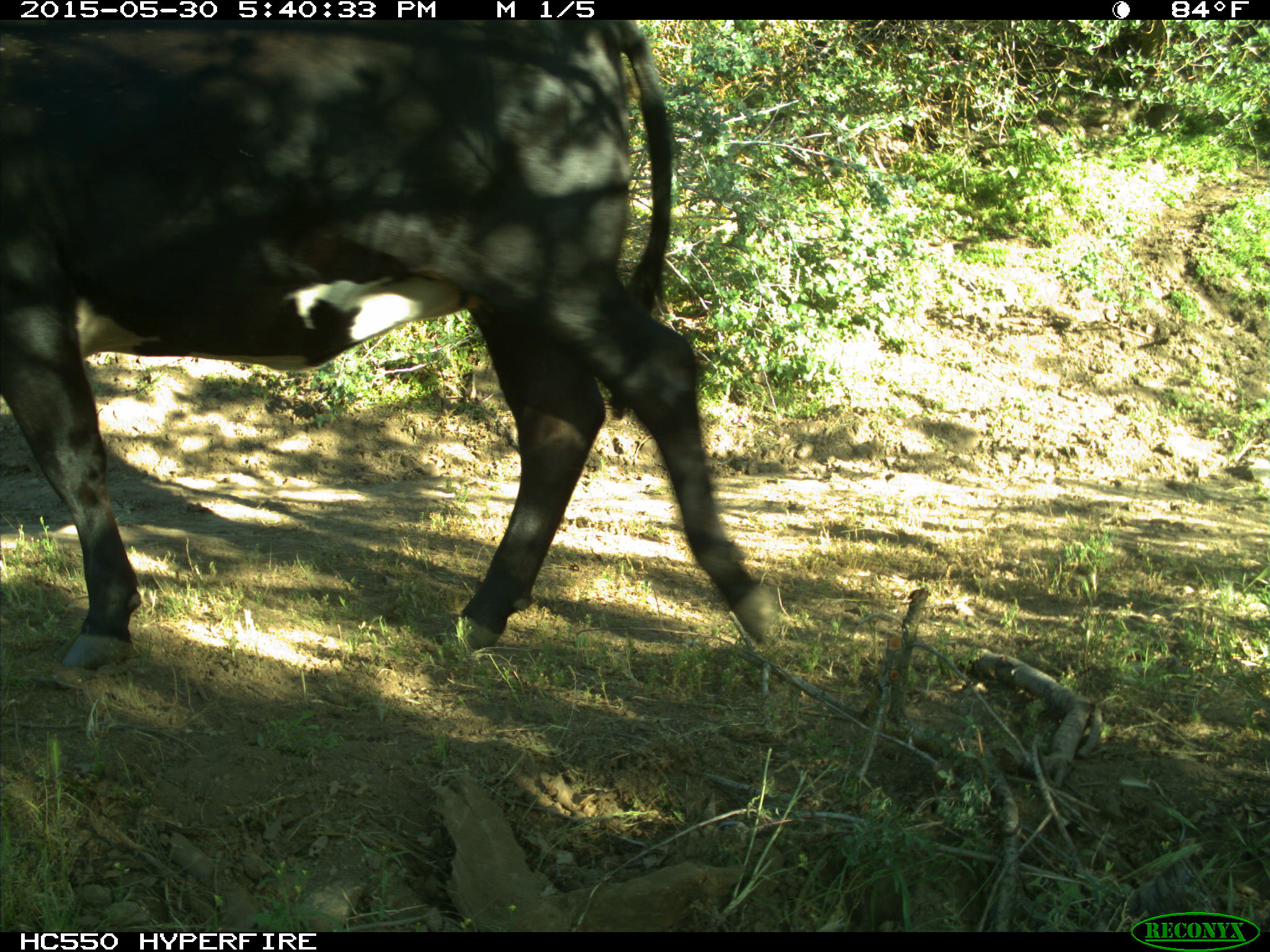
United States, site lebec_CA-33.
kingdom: Animalia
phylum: Chordata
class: Mammalia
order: Artiodactyla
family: Bovidae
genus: Bos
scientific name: Bos taurus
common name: domestic cow